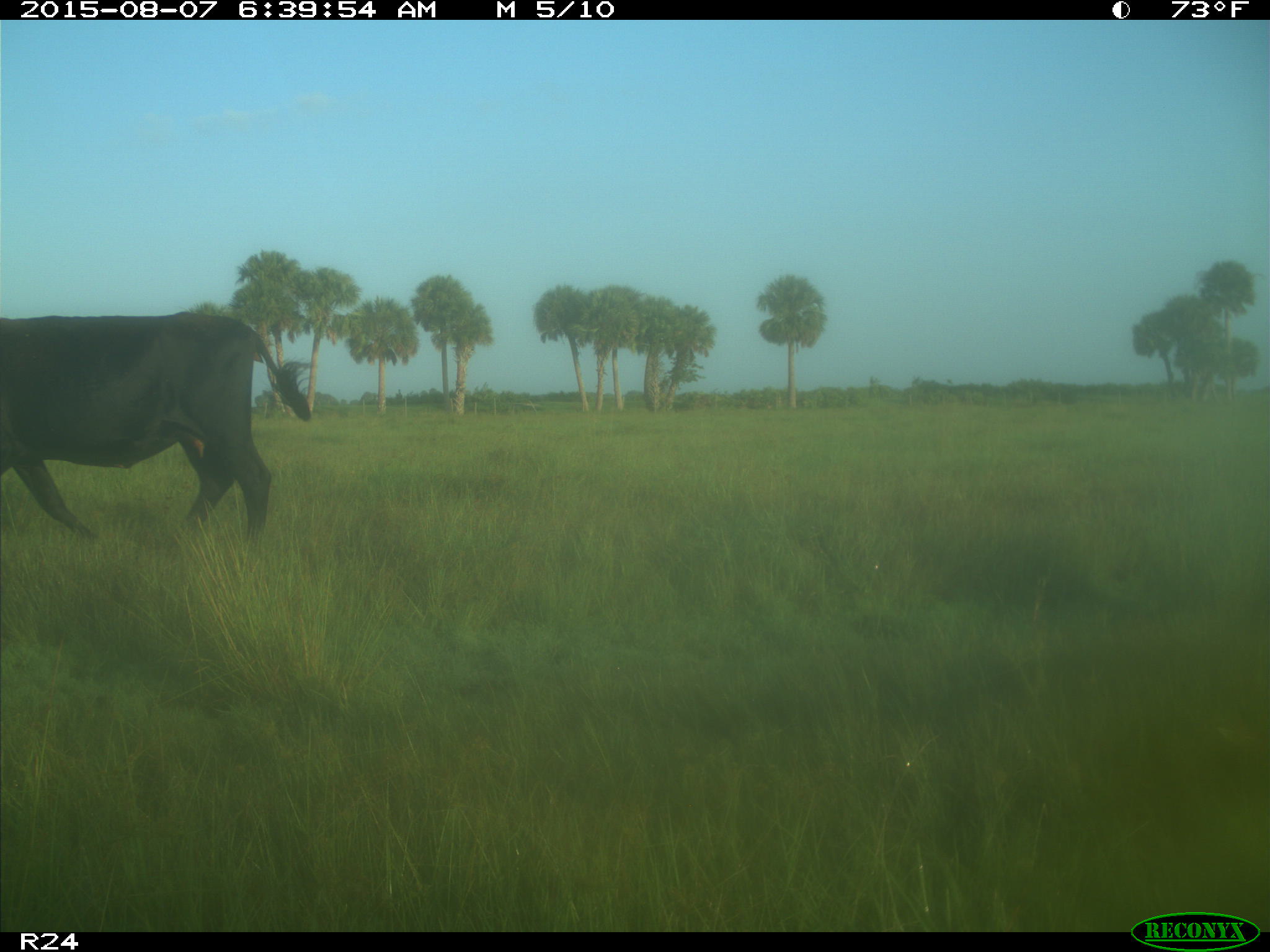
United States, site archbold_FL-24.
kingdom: Animalia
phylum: Chordata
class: Mammalia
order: Artiodactyla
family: Bovidae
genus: Bos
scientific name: Bos taurus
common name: domestic cow